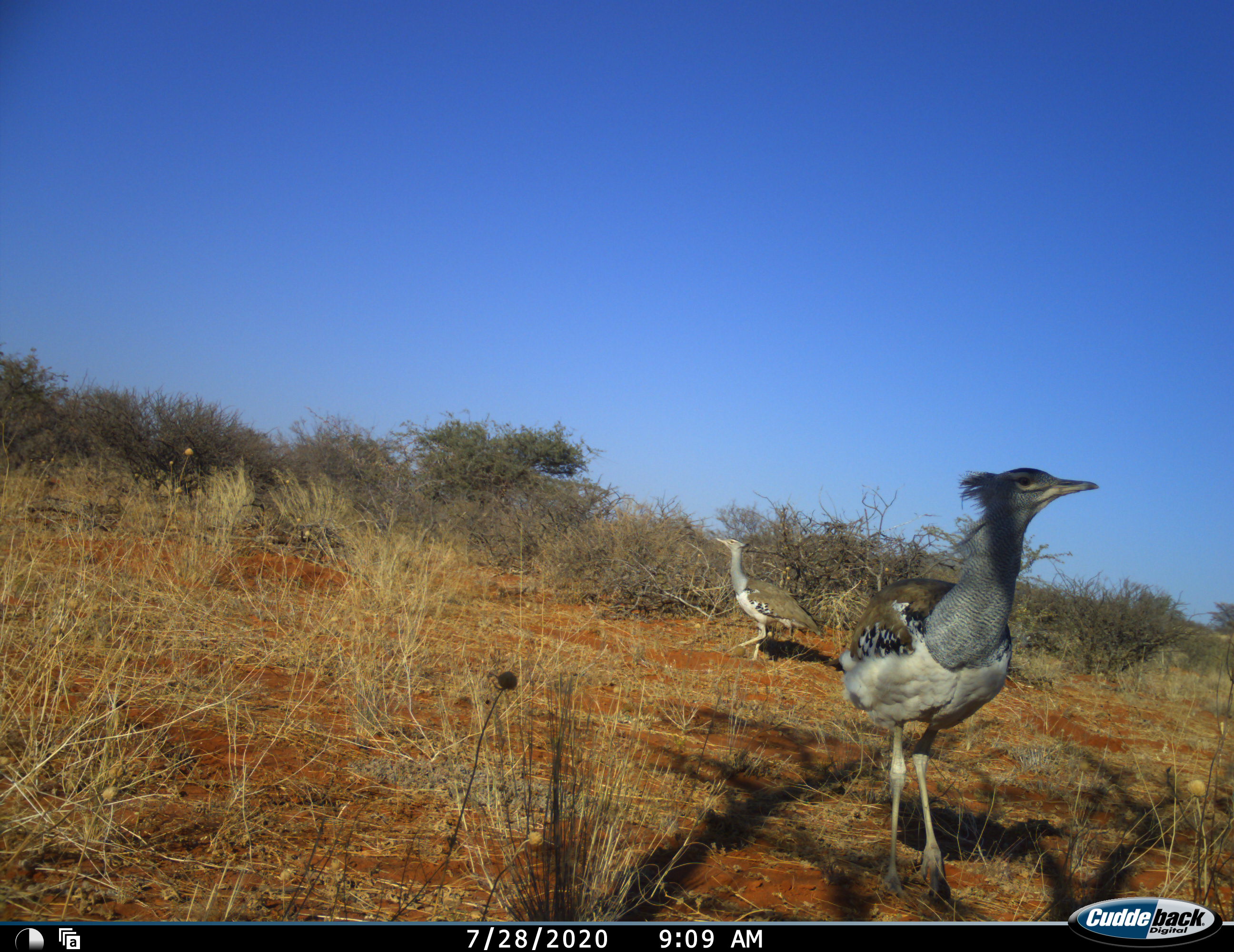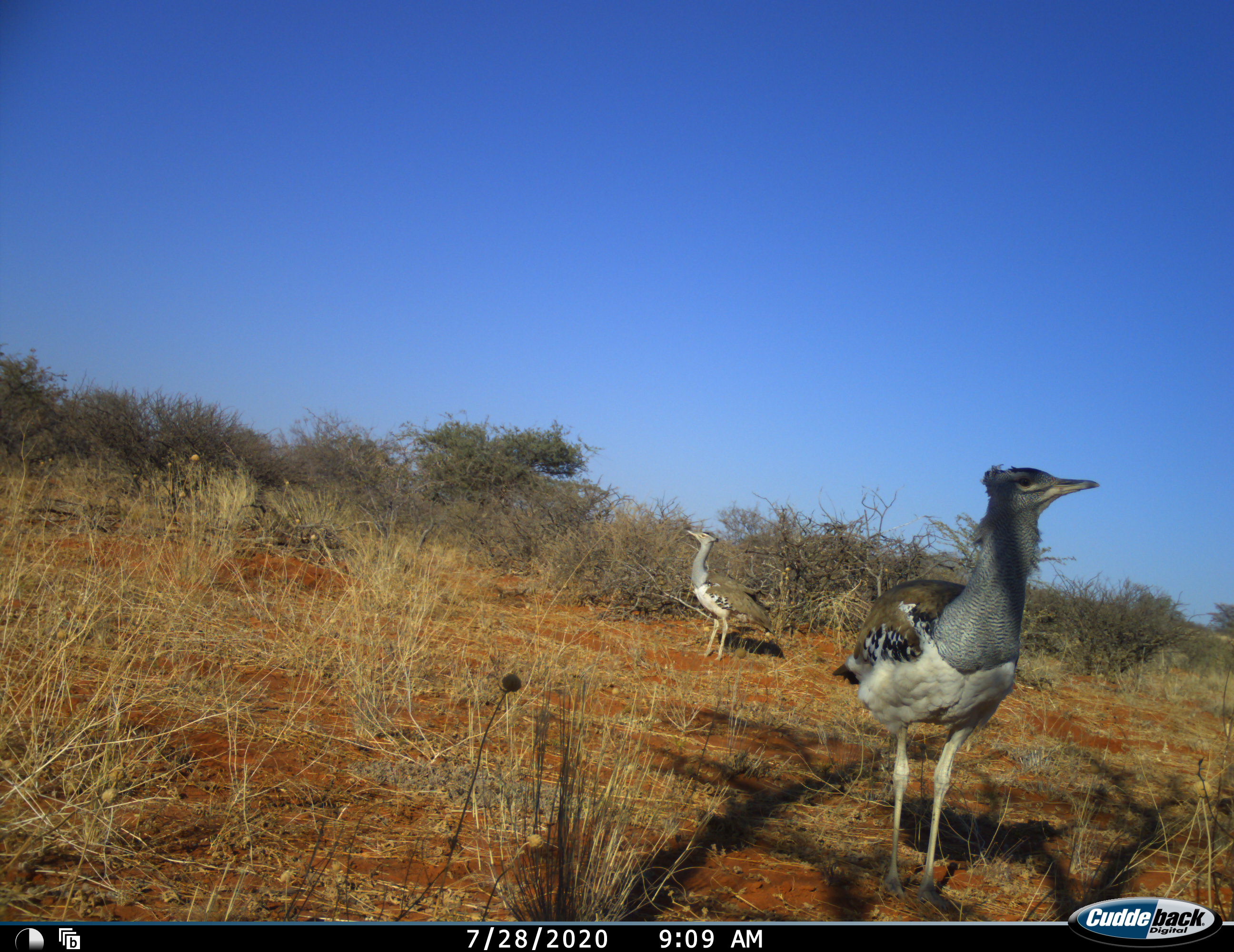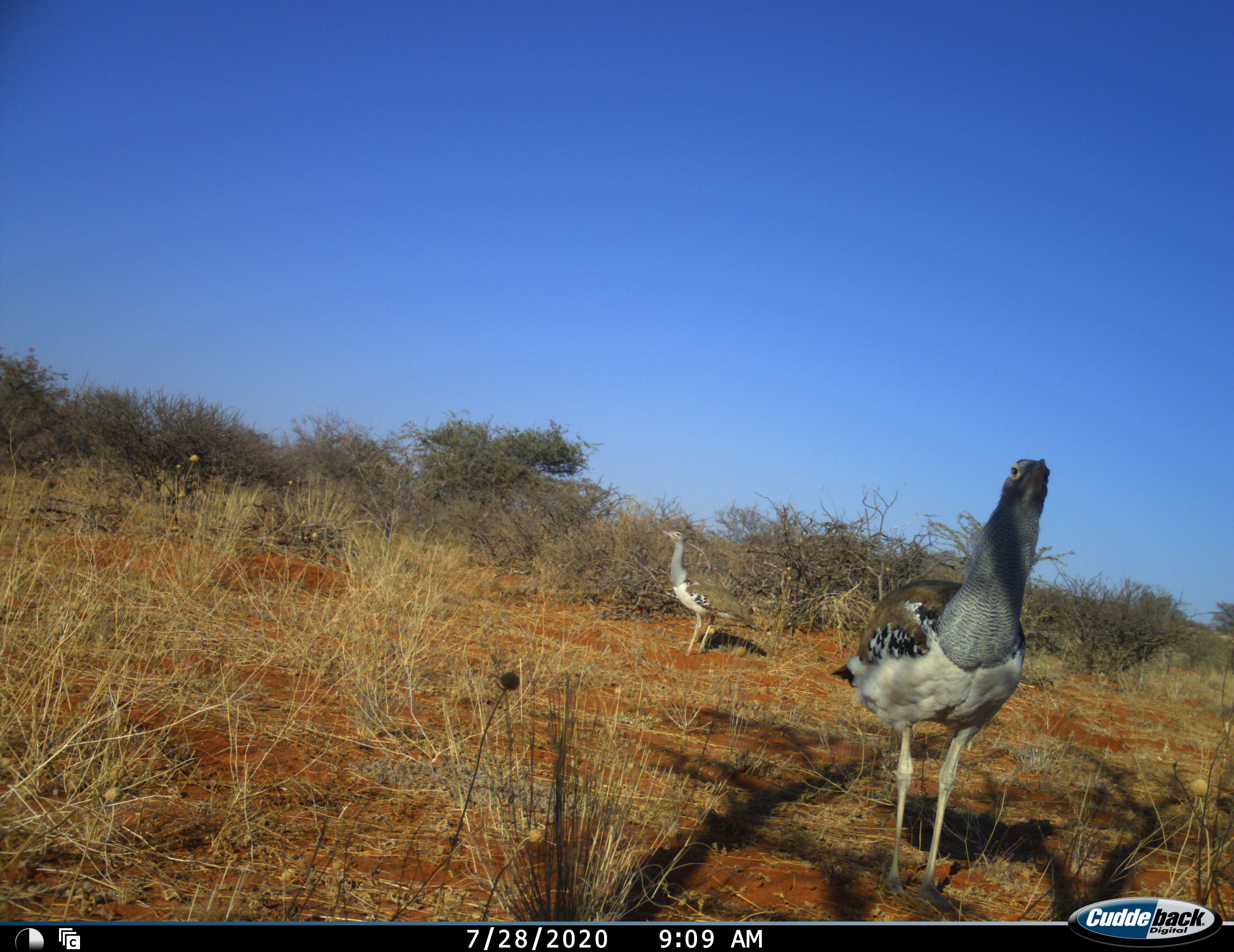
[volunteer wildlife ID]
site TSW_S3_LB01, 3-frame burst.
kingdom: Animalia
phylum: Chordata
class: Aves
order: Otidiformes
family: Otididae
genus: Ardeotis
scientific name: Ardeotis kori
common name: kori bustard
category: bustardkori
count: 2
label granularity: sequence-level